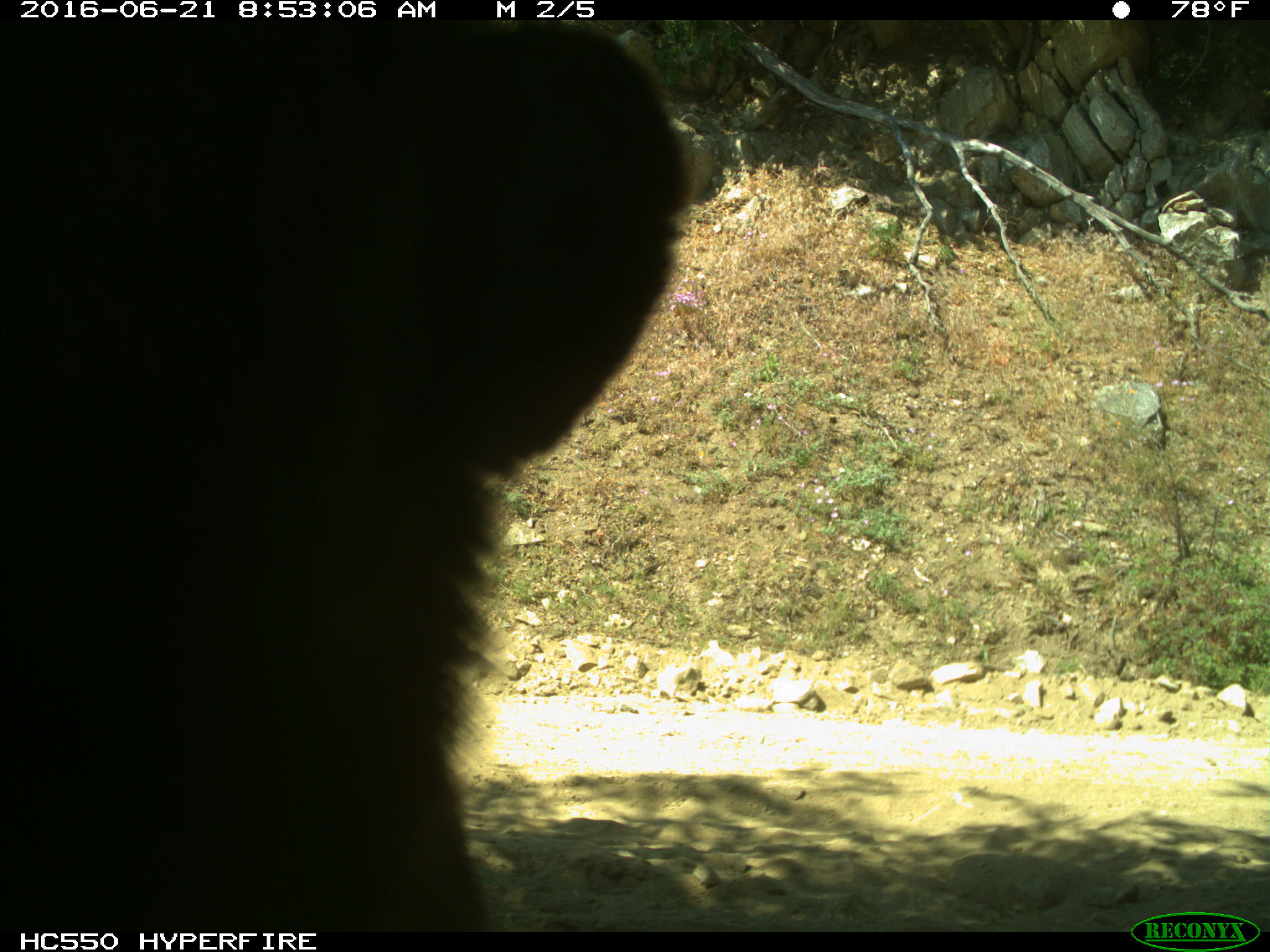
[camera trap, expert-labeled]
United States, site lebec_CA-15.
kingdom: Animalia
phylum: Chordata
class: Mammalia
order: Carnivora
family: Ursidae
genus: Ursus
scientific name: Ursus americanus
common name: american black bear